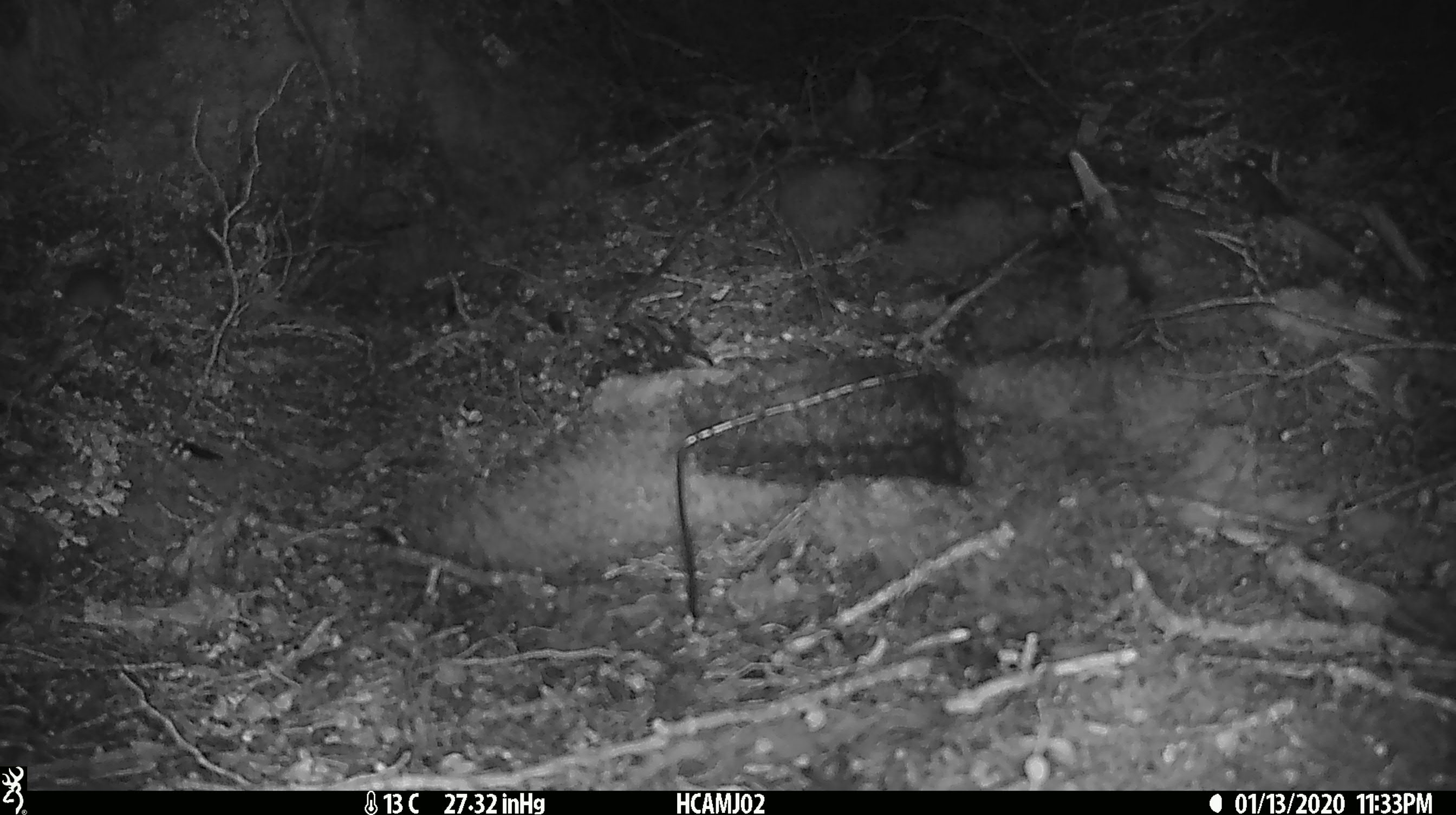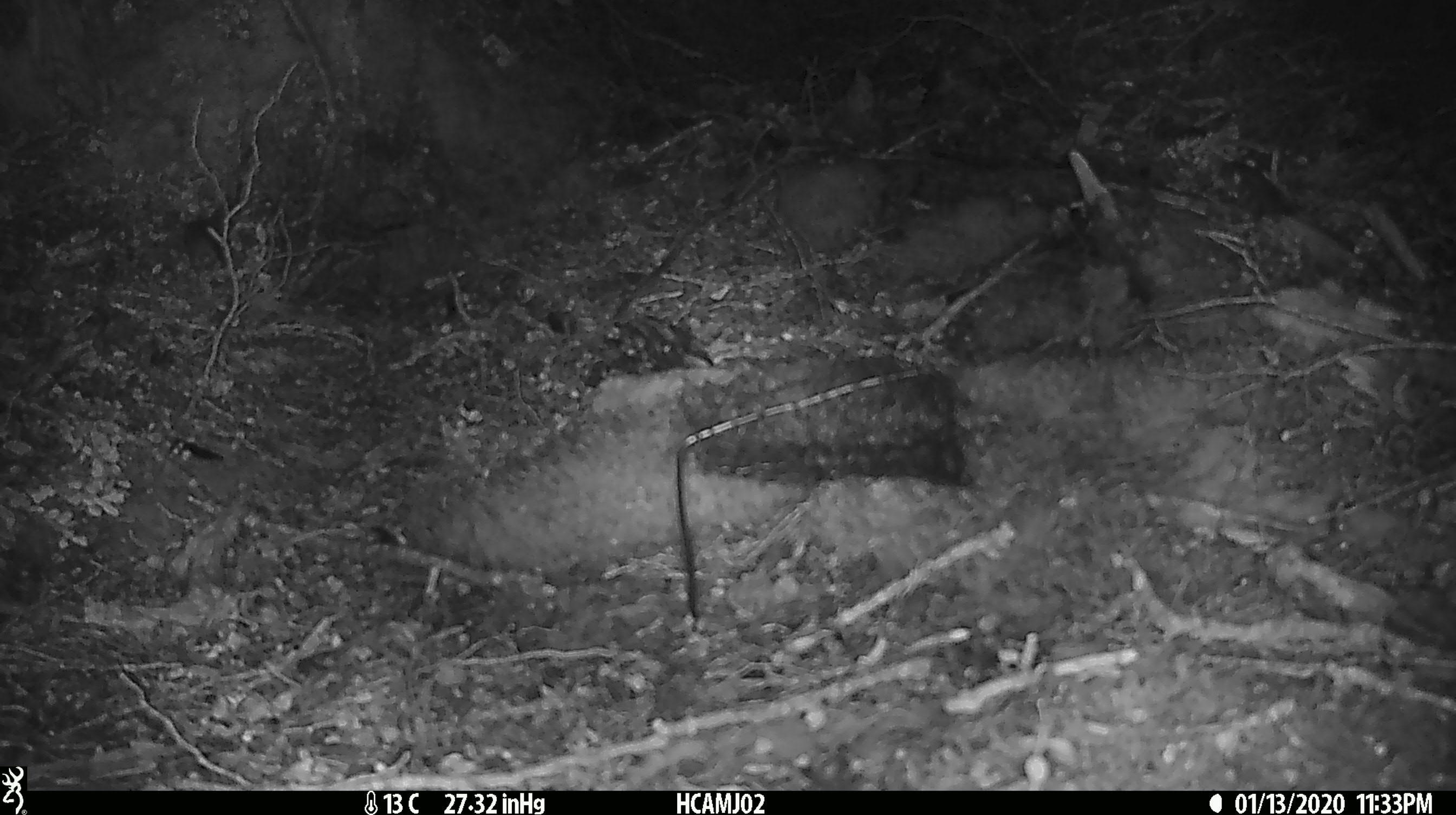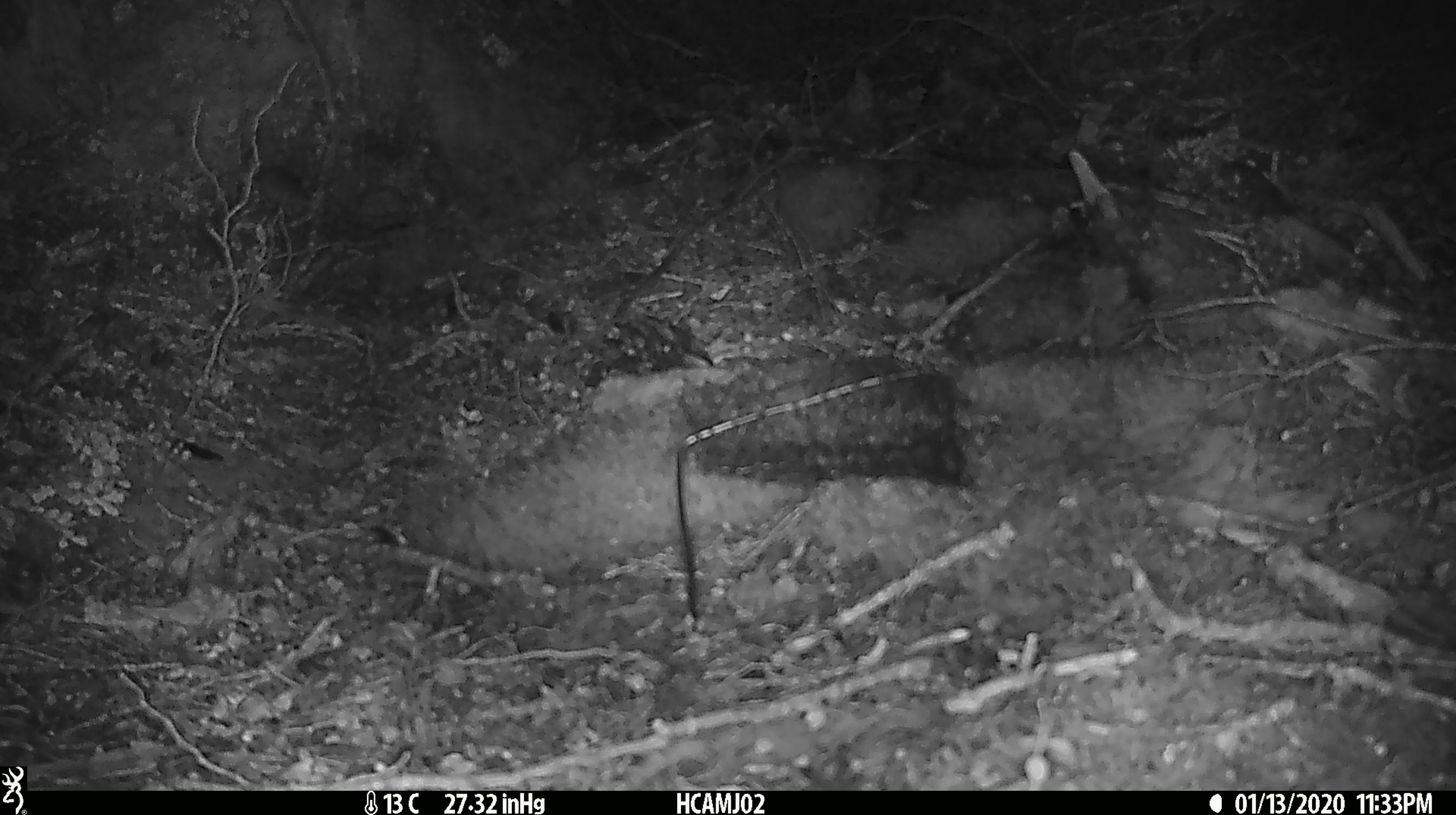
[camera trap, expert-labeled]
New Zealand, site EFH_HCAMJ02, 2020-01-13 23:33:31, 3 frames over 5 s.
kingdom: Animalia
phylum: Chordata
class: Mammalia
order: Rodentia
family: Muridae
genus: Mus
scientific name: Mus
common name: mouse